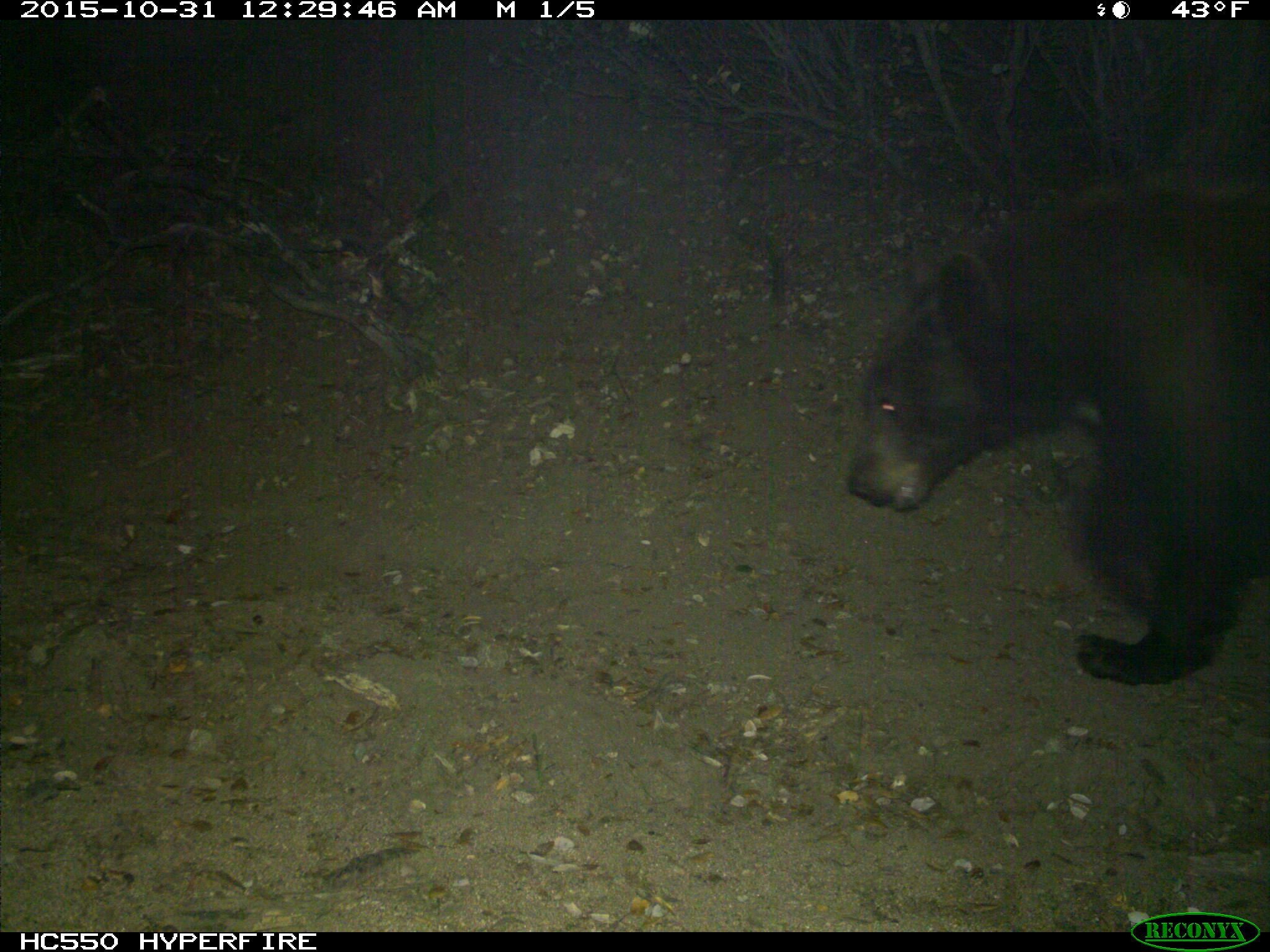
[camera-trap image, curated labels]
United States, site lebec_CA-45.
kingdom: Animalia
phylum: Chordata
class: Mammalia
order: Carnivora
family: Ursidae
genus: Ursus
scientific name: Ursus americanus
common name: american black bear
Ursus americanus (american black bear).